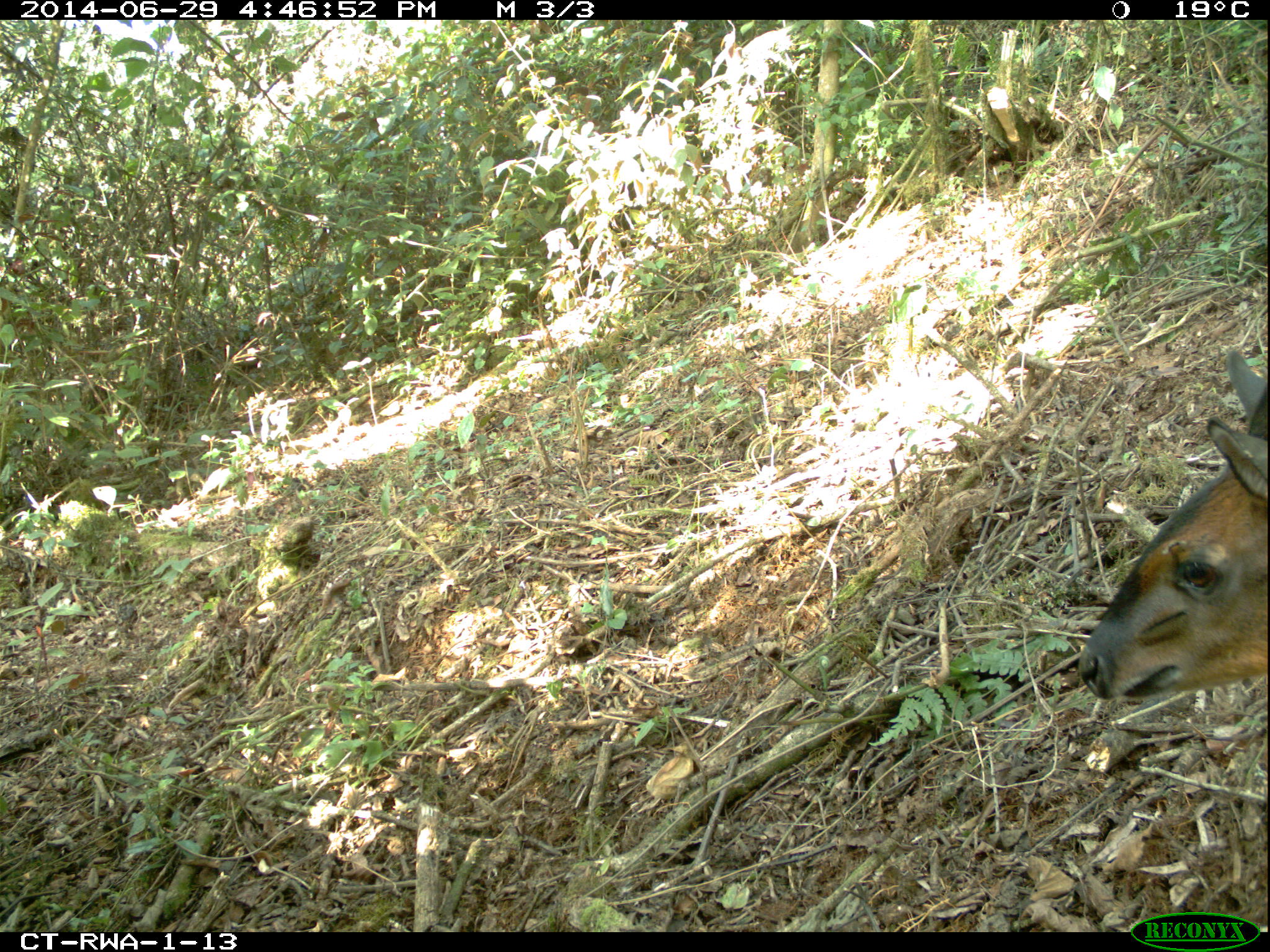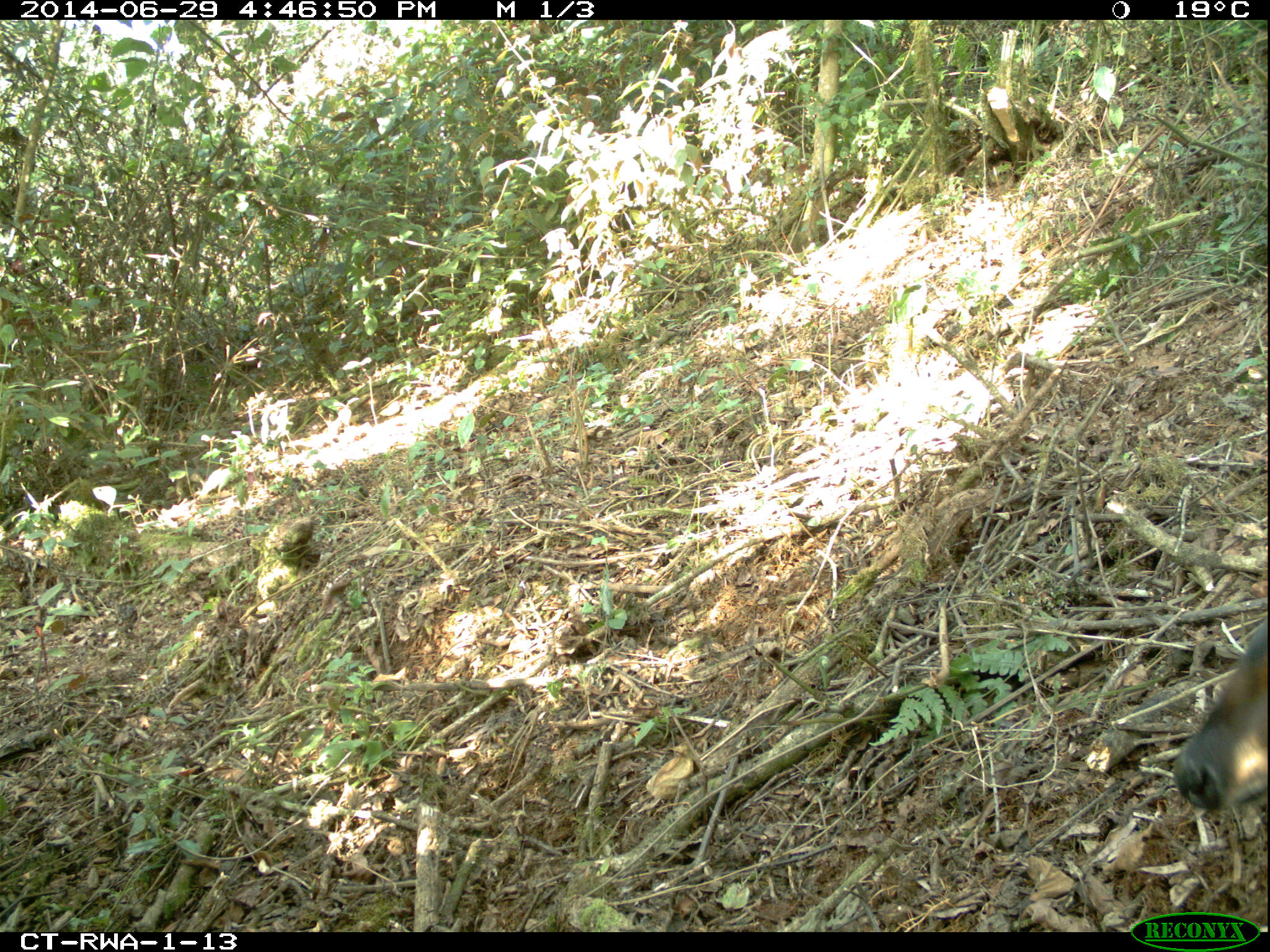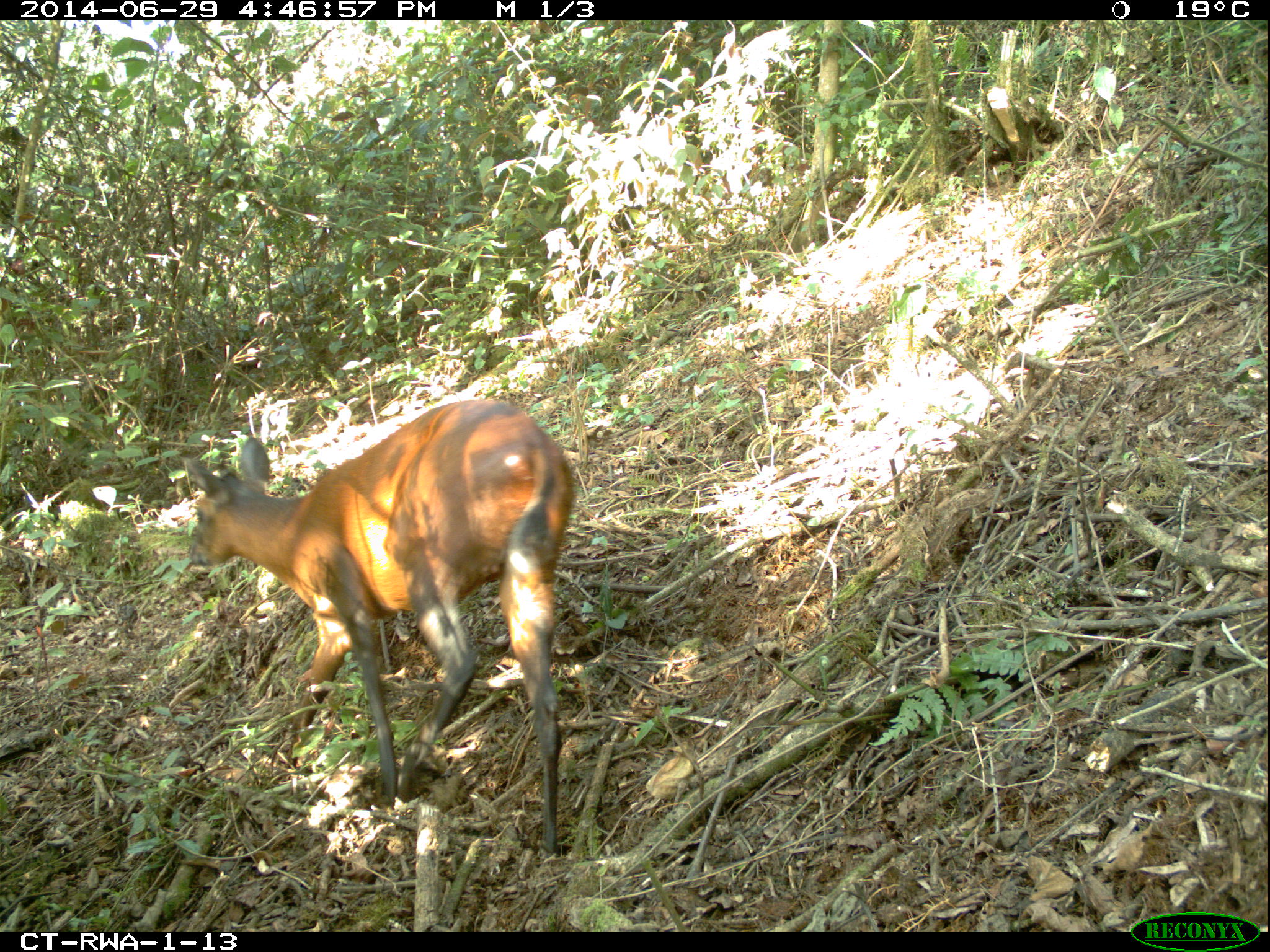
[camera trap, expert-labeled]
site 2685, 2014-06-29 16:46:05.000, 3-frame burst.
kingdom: Animalia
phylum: Chordata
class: Mammalia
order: Artiodactyla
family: Bovidae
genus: Cephalophus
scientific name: Cephalophus nigrifrons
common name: black-fronted duiker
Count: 1.